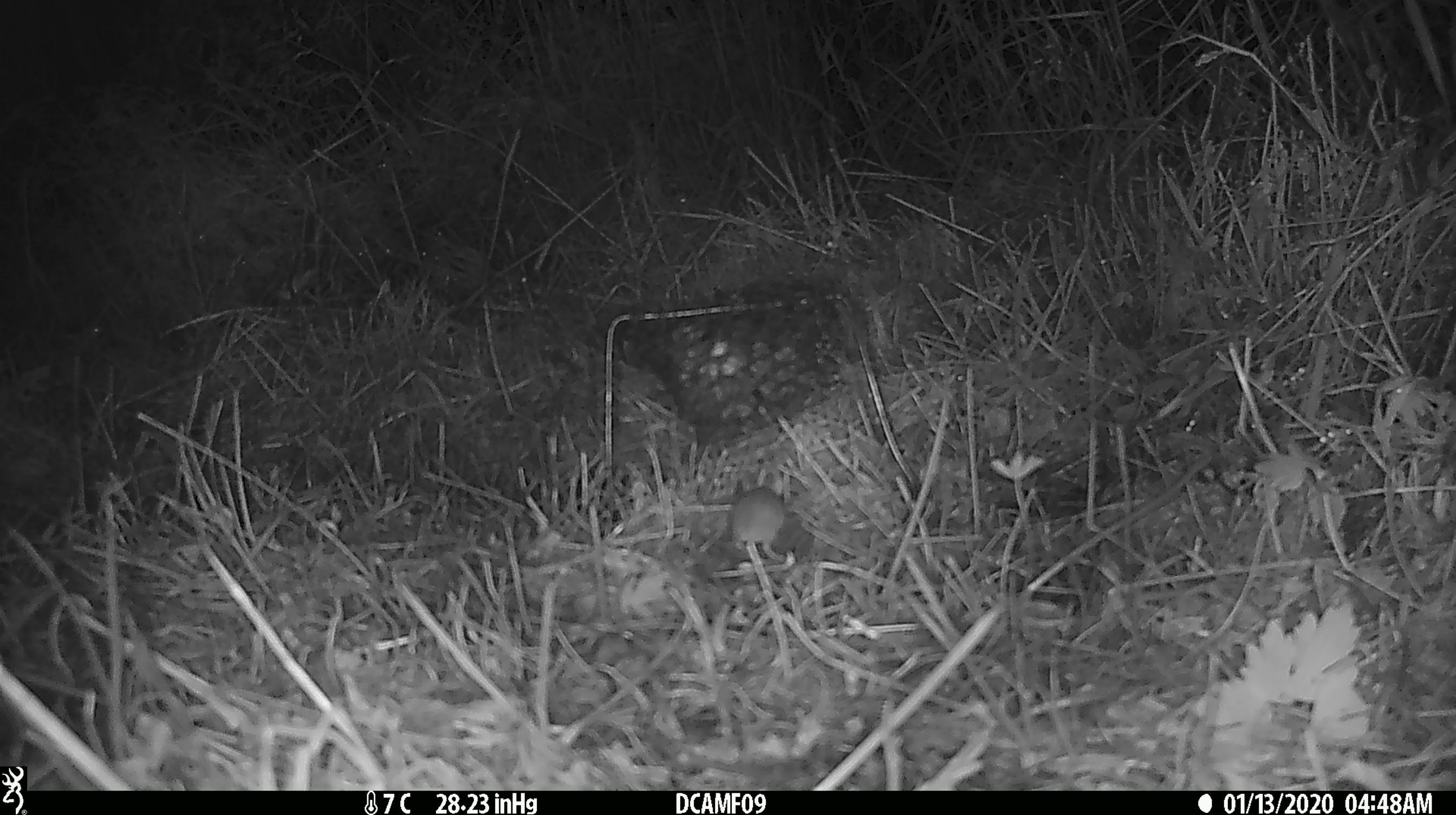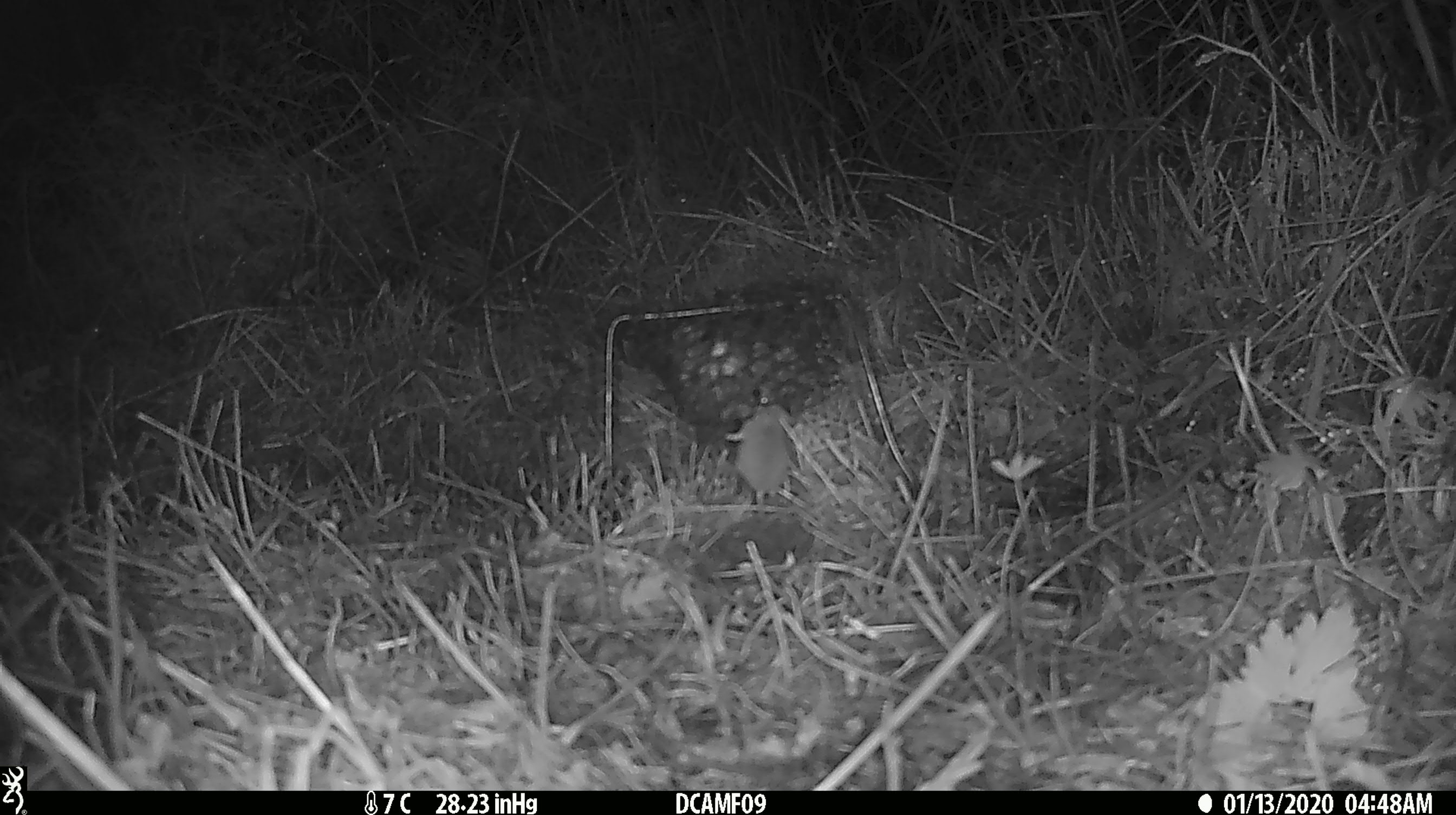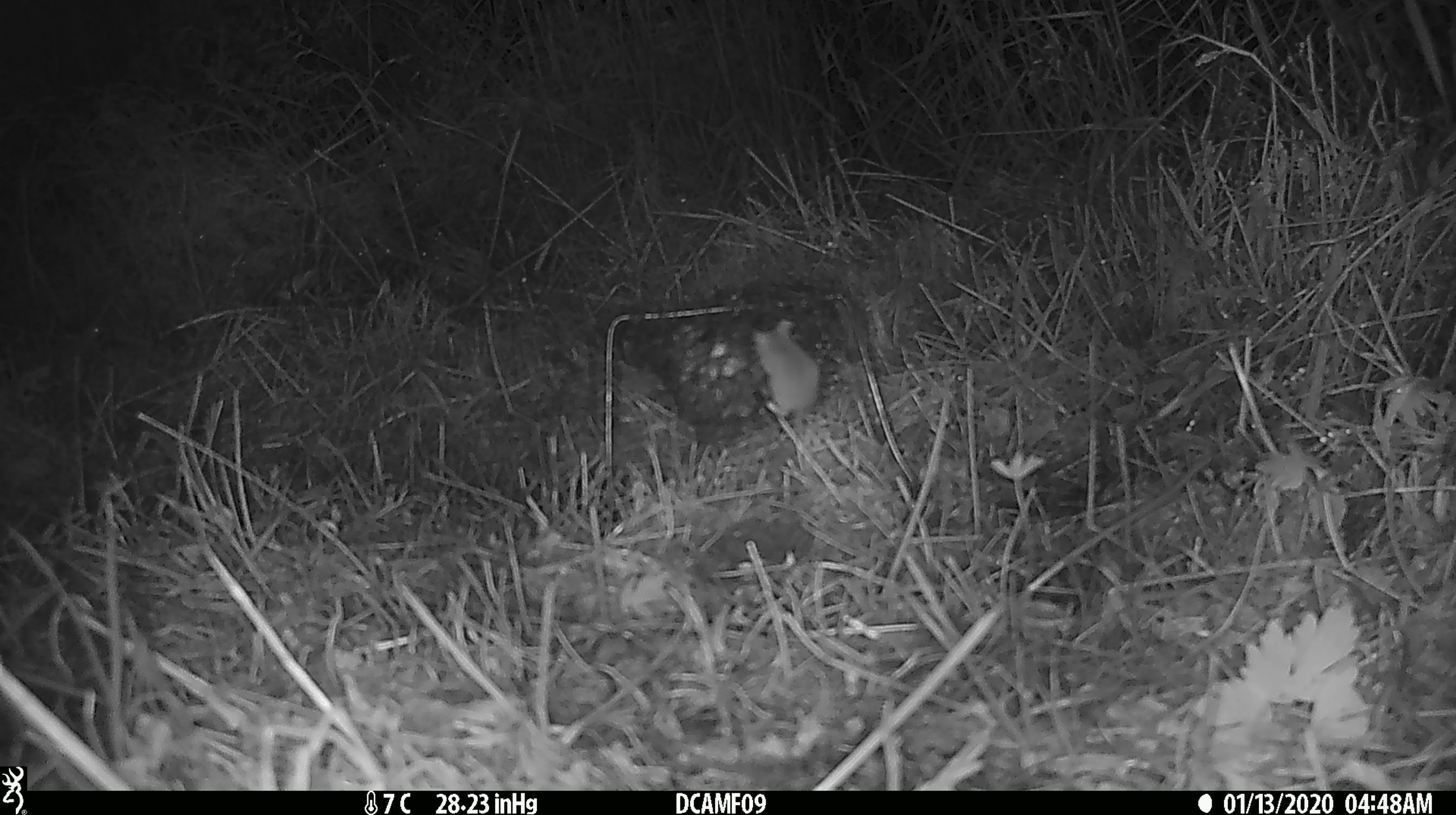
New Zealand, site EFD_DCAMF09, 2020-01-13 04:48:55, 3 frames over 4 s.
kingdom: Animalia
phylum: Chordata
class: Mammalia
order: Rodentia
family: Muridae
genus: Mus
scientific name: Mus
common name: mouse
Mouse (Mus).